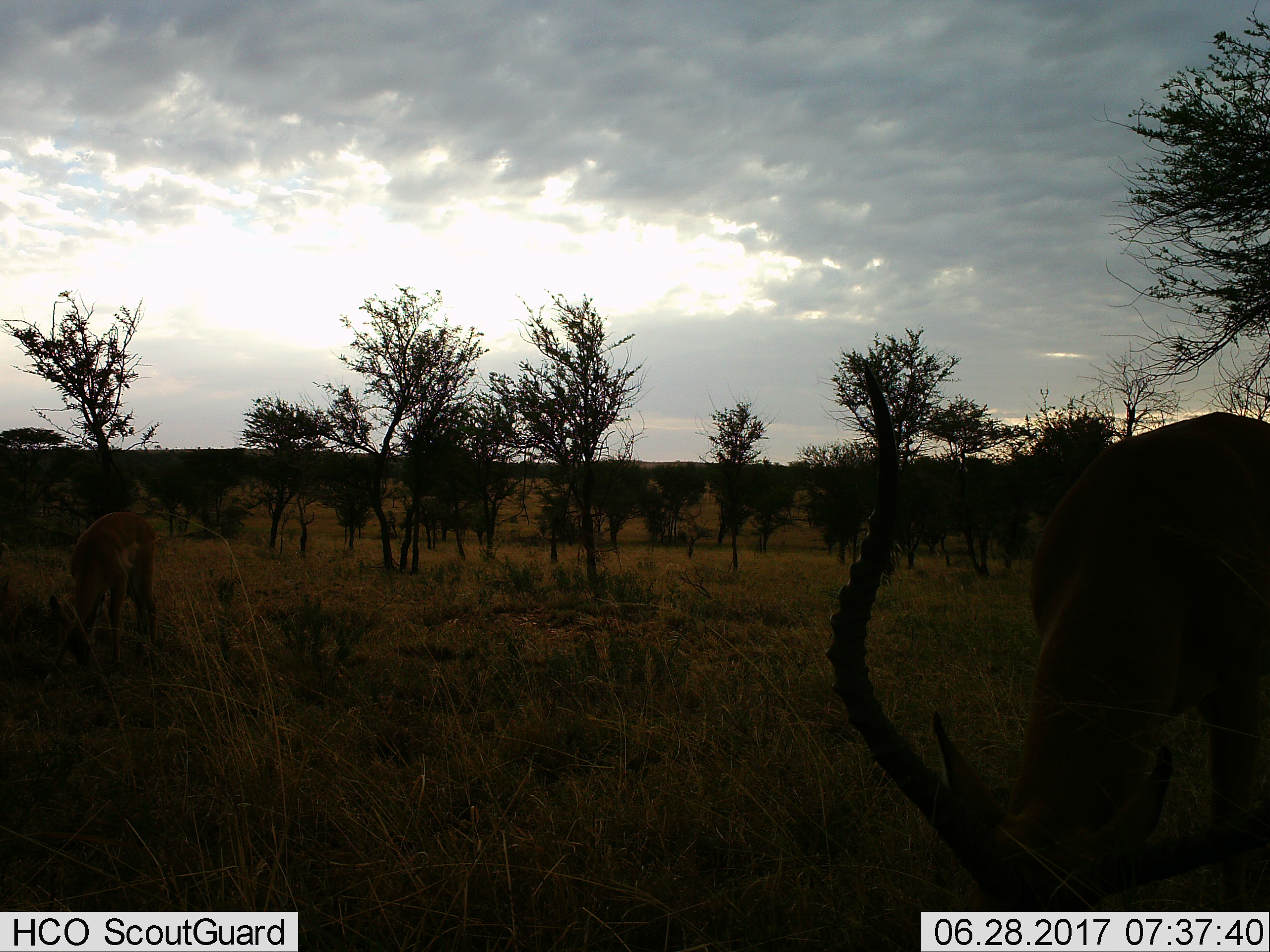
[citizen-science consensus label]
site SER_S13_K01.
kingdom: Animalia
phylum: Chordata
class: Mammalia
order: Artiodactyla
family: Bovidae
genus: Aepyceros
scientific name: Aepyceros melampus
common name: impala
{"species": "impala (Aepyceros melampus)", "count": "2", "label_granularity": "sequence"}